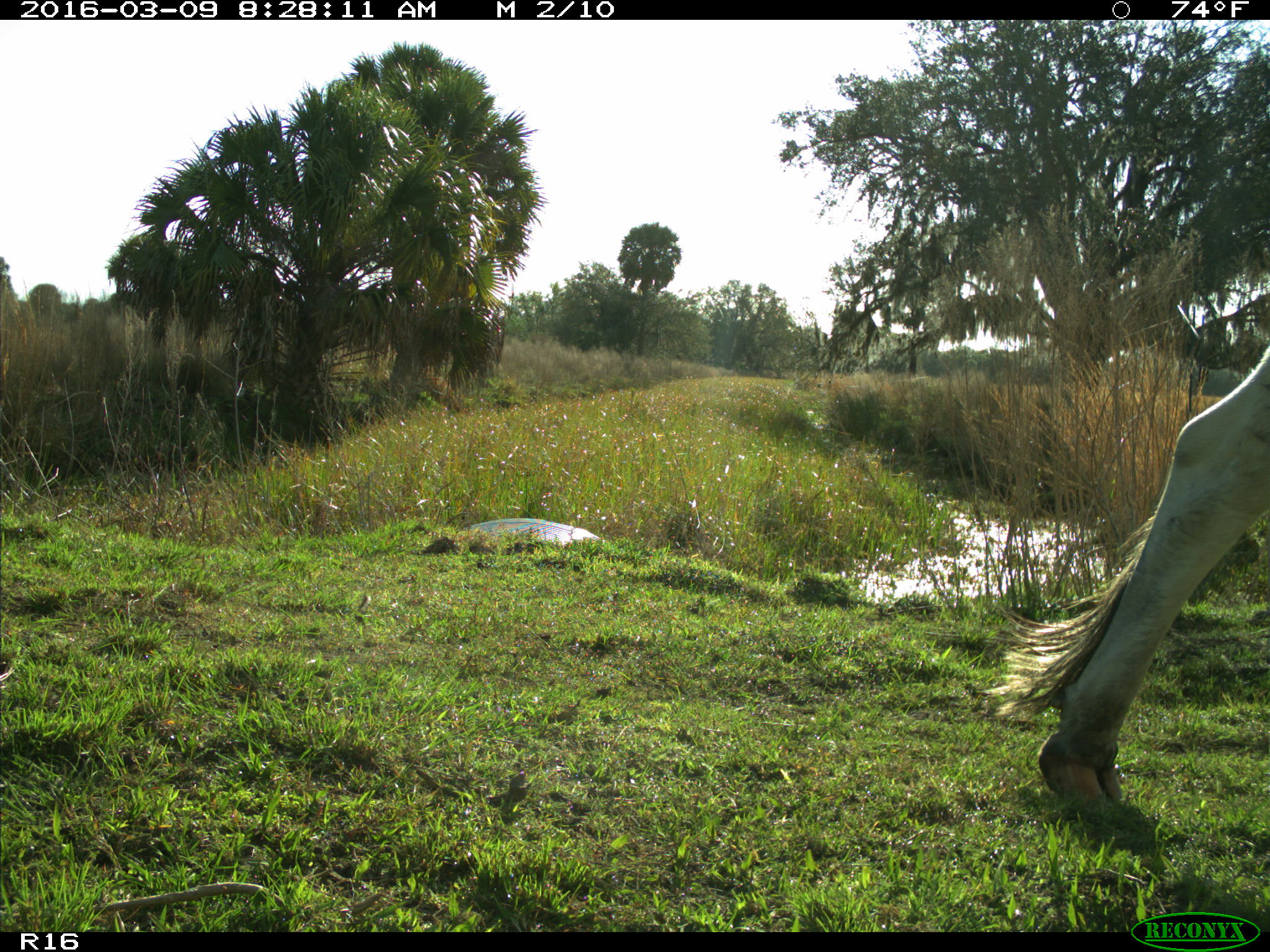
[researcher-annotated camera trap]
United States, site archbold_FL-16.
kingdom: Animalia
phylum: Chordata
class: Mammalia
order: Artiodactyla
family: Bovidae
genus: Bos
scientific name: Bos taurus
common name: domestic cow